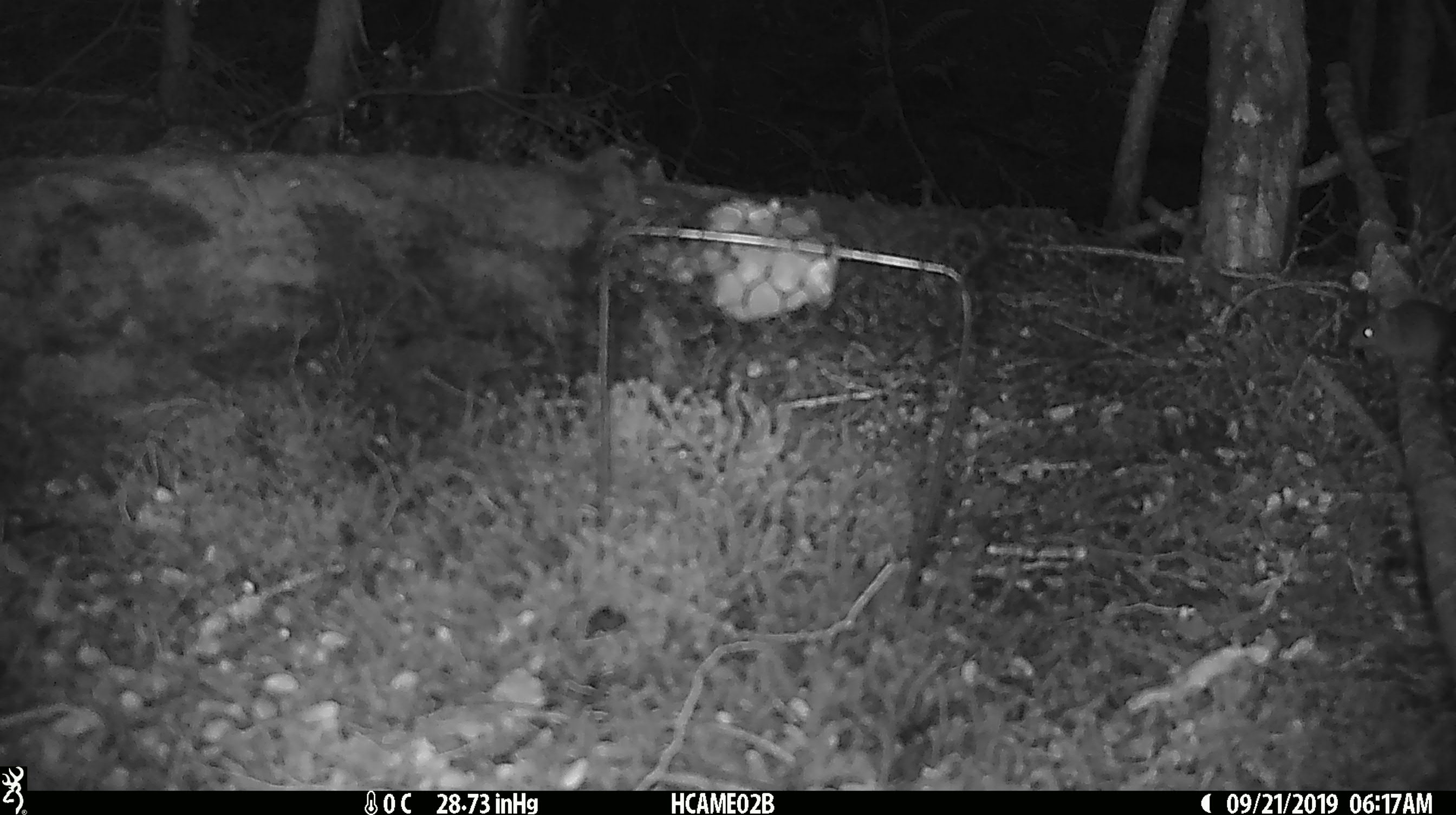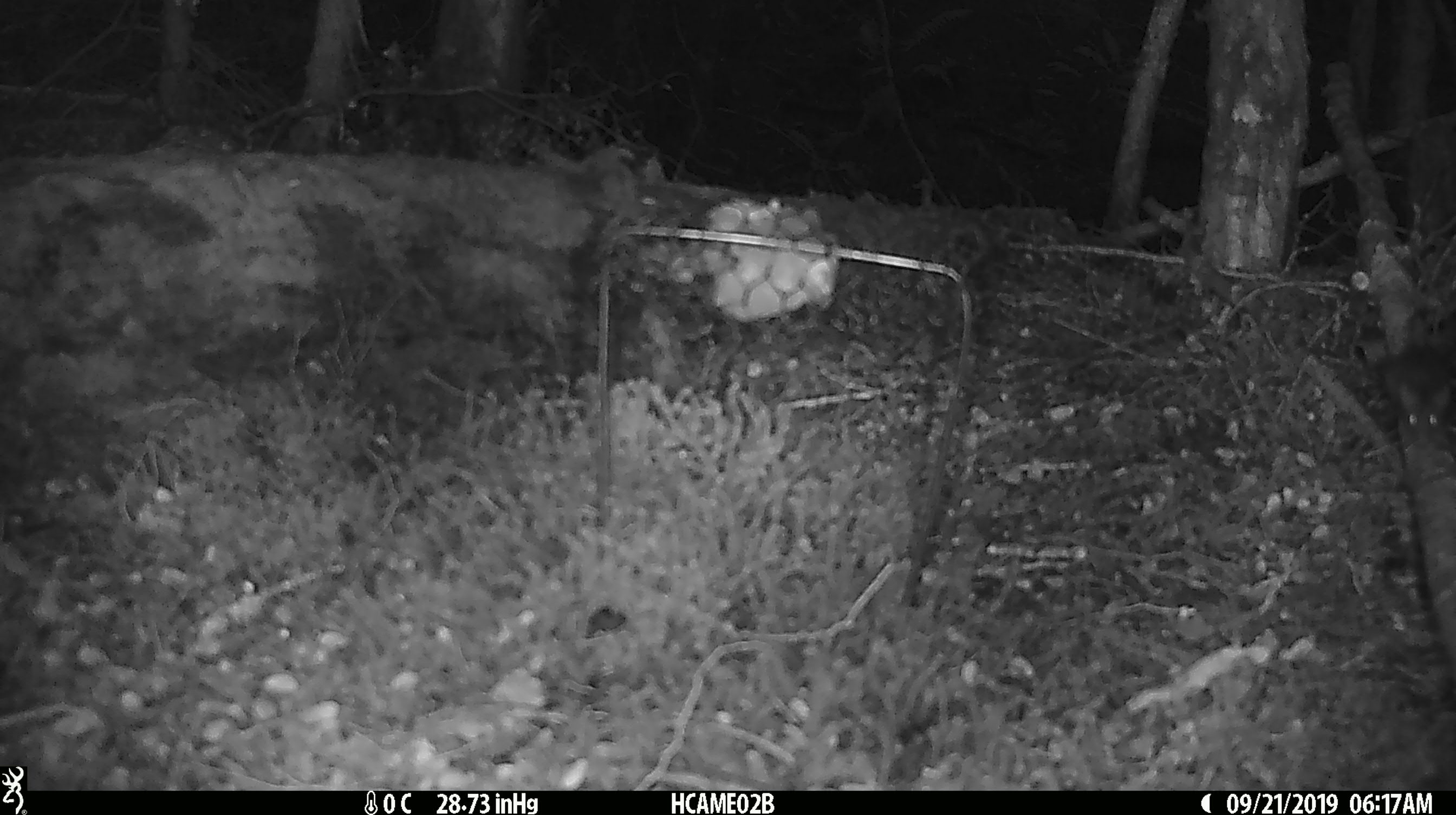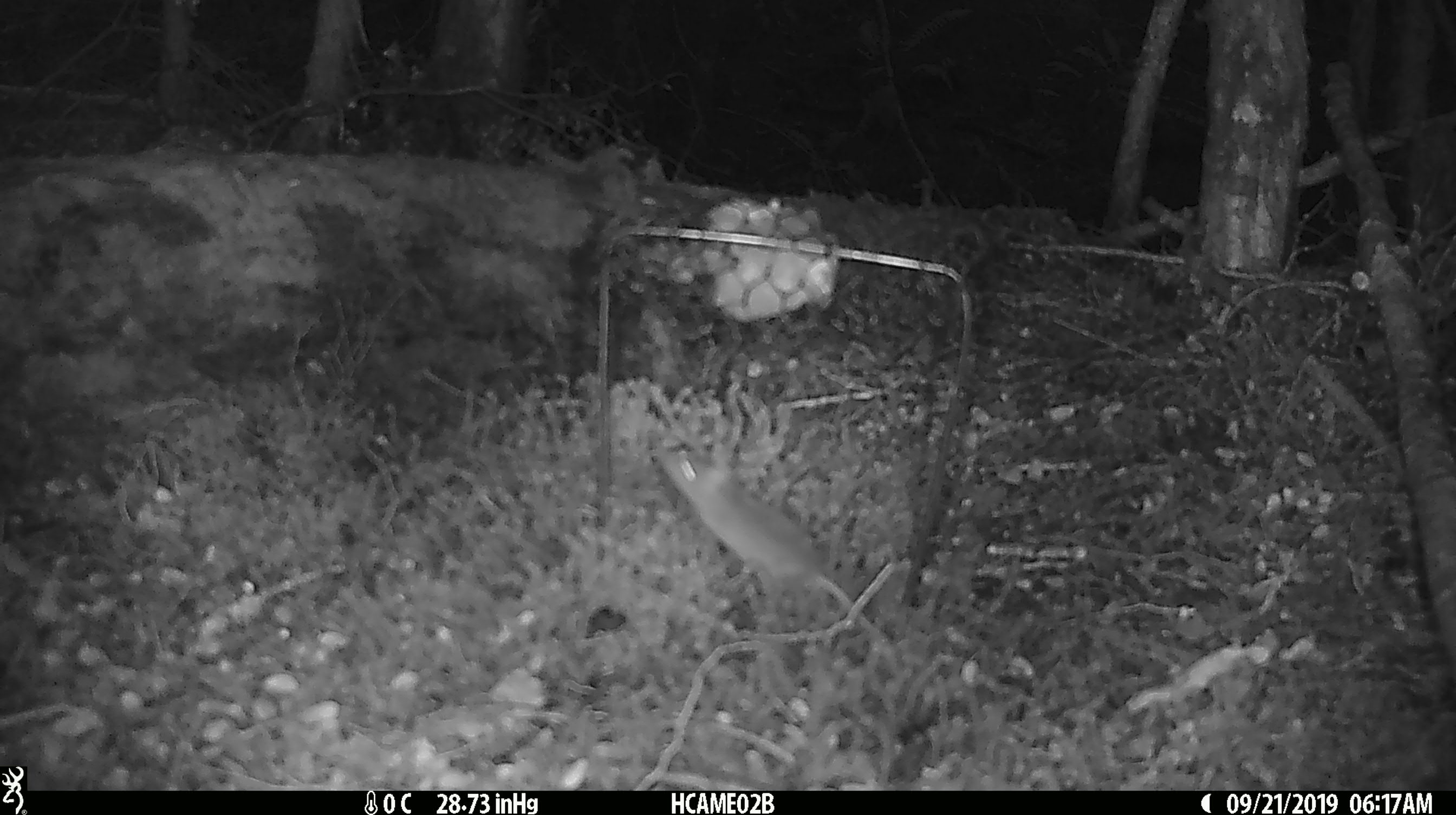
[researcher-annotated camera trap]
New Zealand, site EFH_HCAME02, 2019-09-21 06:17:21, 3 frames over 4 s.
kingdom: Animalia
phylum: Chordata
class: Mammalia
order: Rodentia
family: Muridae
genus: Mus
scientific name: Mus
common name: mouse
Mouse (Mus).